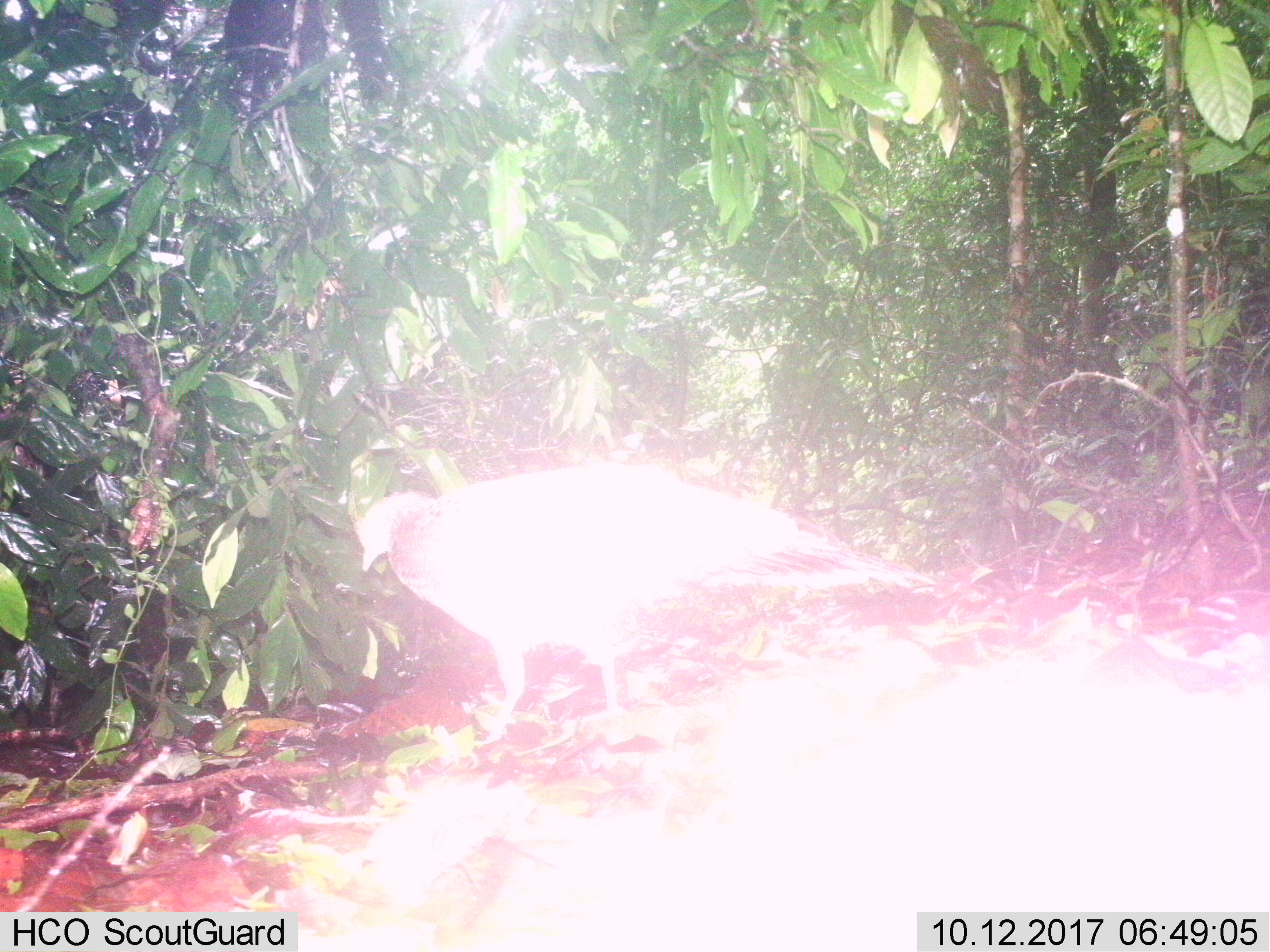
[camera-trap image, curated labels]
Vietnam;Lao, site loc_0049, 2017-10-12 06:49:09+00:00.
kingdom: Animalia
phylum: Chordata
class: Aves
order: Galliformes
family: Phasianidae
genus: Polyplectron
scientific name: Polyplectron bicalcaratum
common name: gray peacock-pheasant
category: grey peacock pheasant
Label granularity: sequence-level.